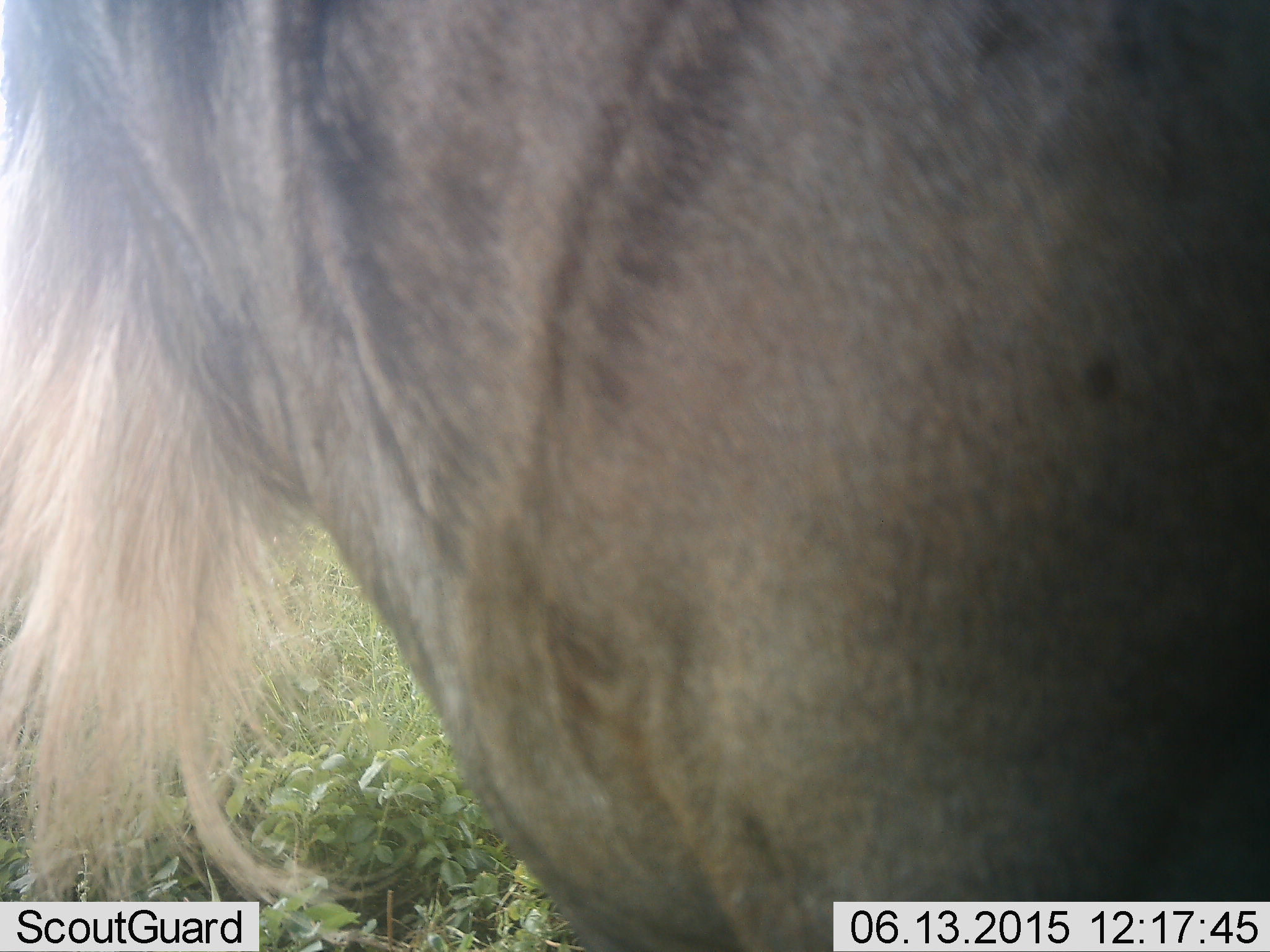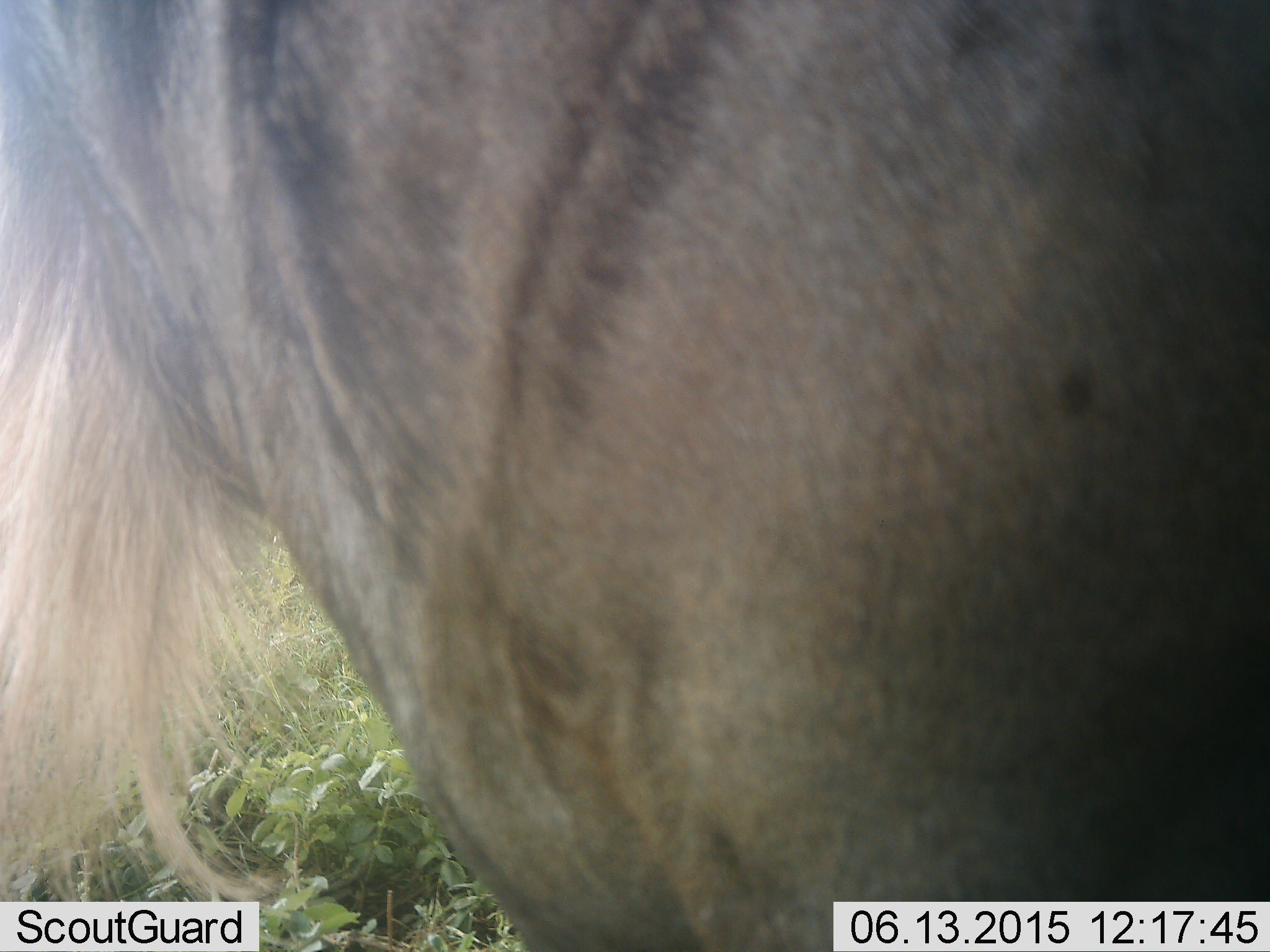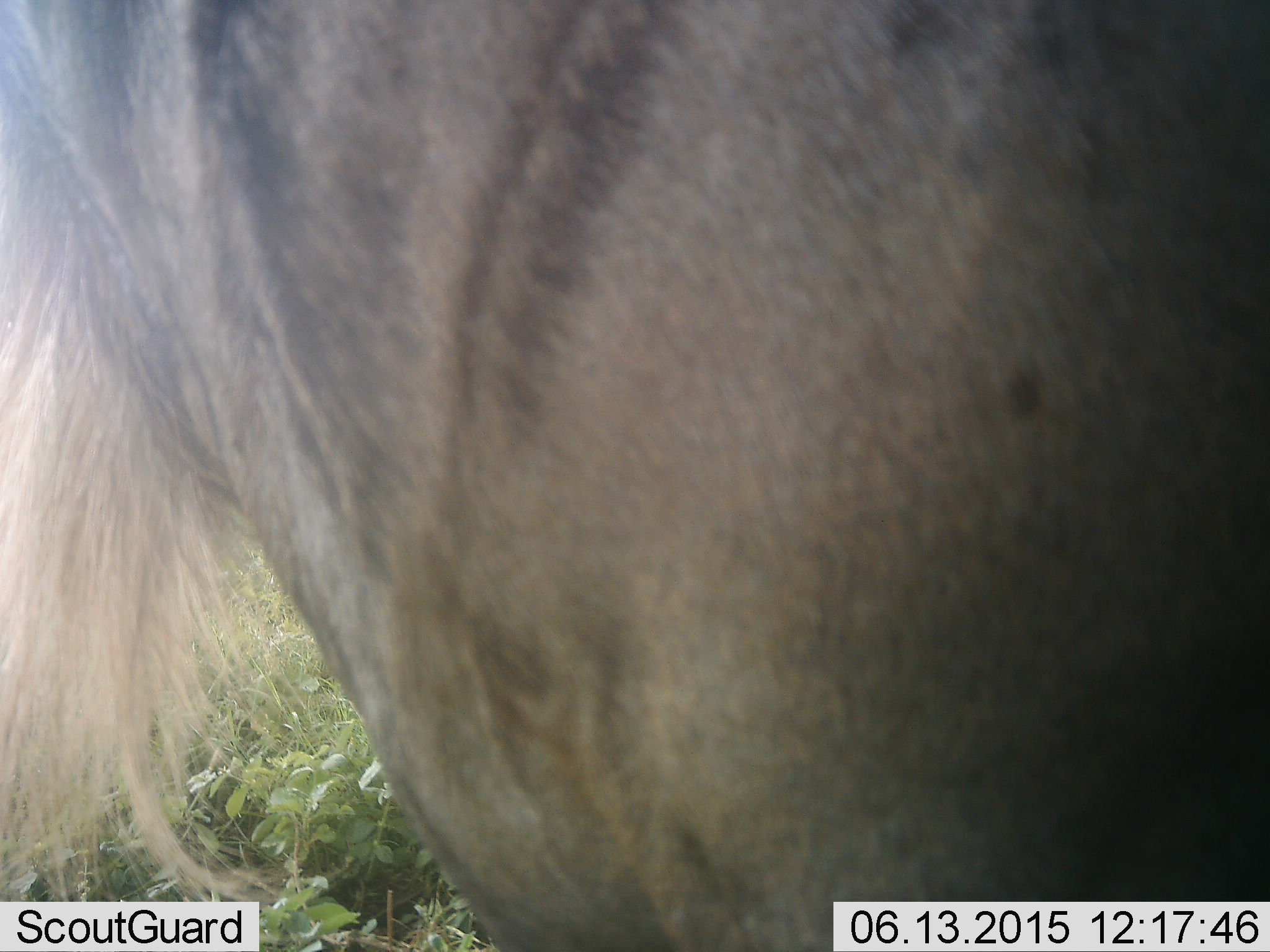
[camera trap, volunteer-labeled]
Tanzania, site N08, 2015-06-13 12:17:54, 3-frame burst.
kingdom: Animalia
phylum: Chordata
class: Mammalia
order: Artiodactyla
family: Bovidae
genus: Connochaetes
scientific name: Connochaetes taurinus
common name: blue wildebeest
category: wildebeest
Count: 1.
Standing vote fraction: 90%.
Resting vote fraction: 10%.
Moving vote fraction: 0%.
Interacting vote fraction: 0%.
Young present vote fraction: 0%.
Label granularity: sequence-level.